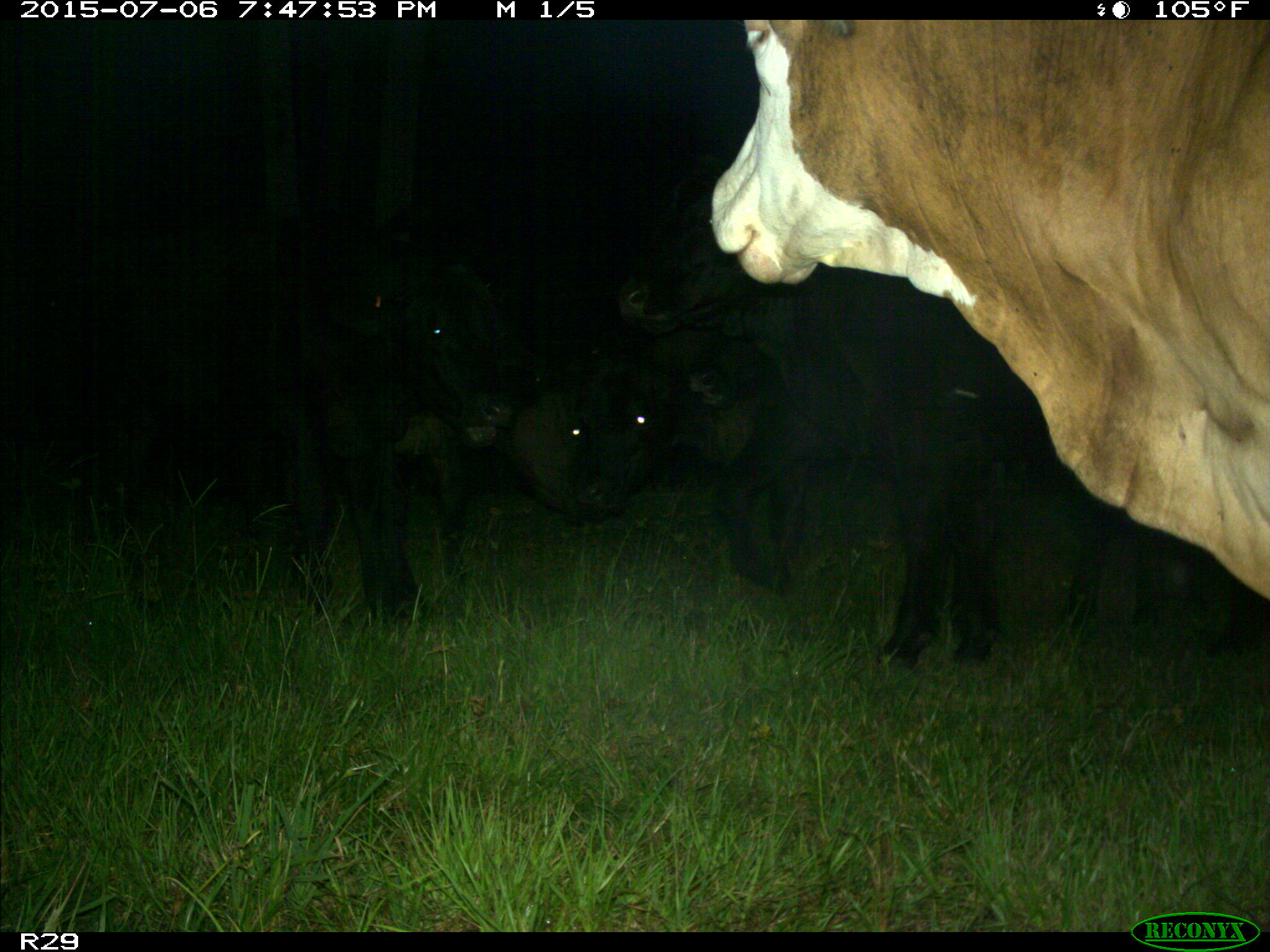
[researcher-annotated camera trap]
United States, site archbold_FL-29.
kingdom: Animalia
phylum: Chordata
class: Mammalia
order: Artiodactyla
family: Bovidae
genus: Bos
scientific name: Bos taurus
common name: domestic cow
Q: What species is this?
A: Bos taurus (domestic cow).